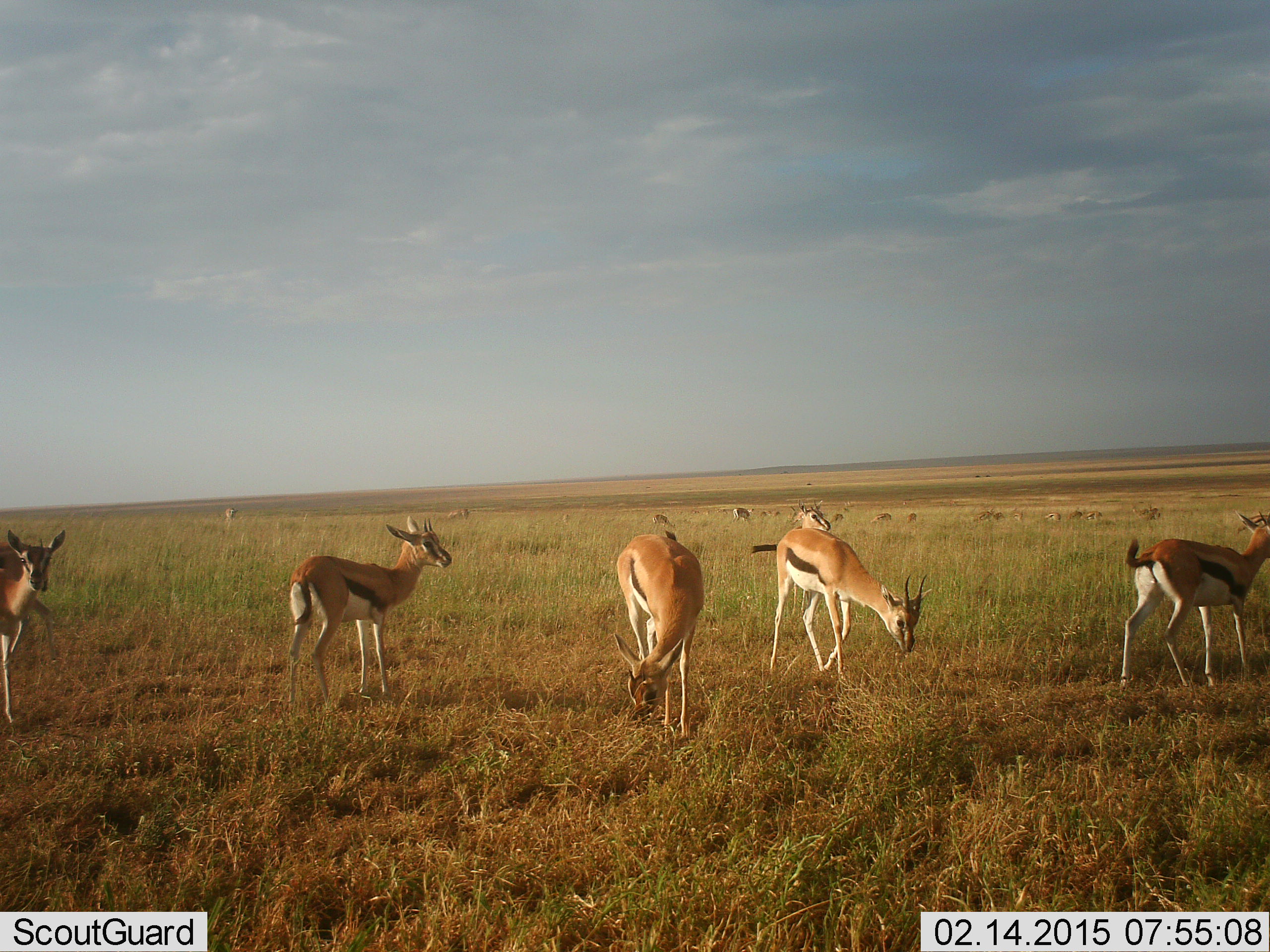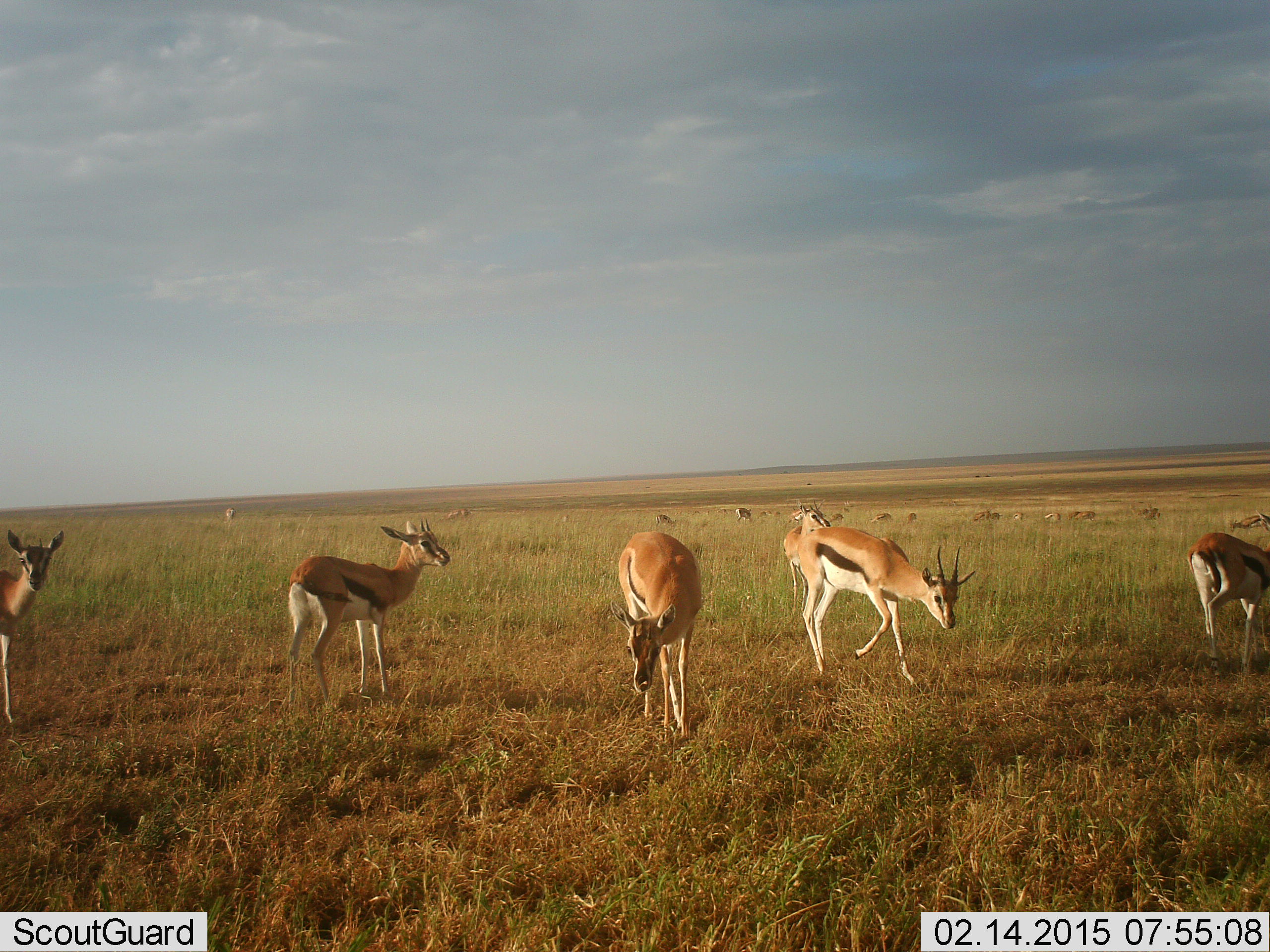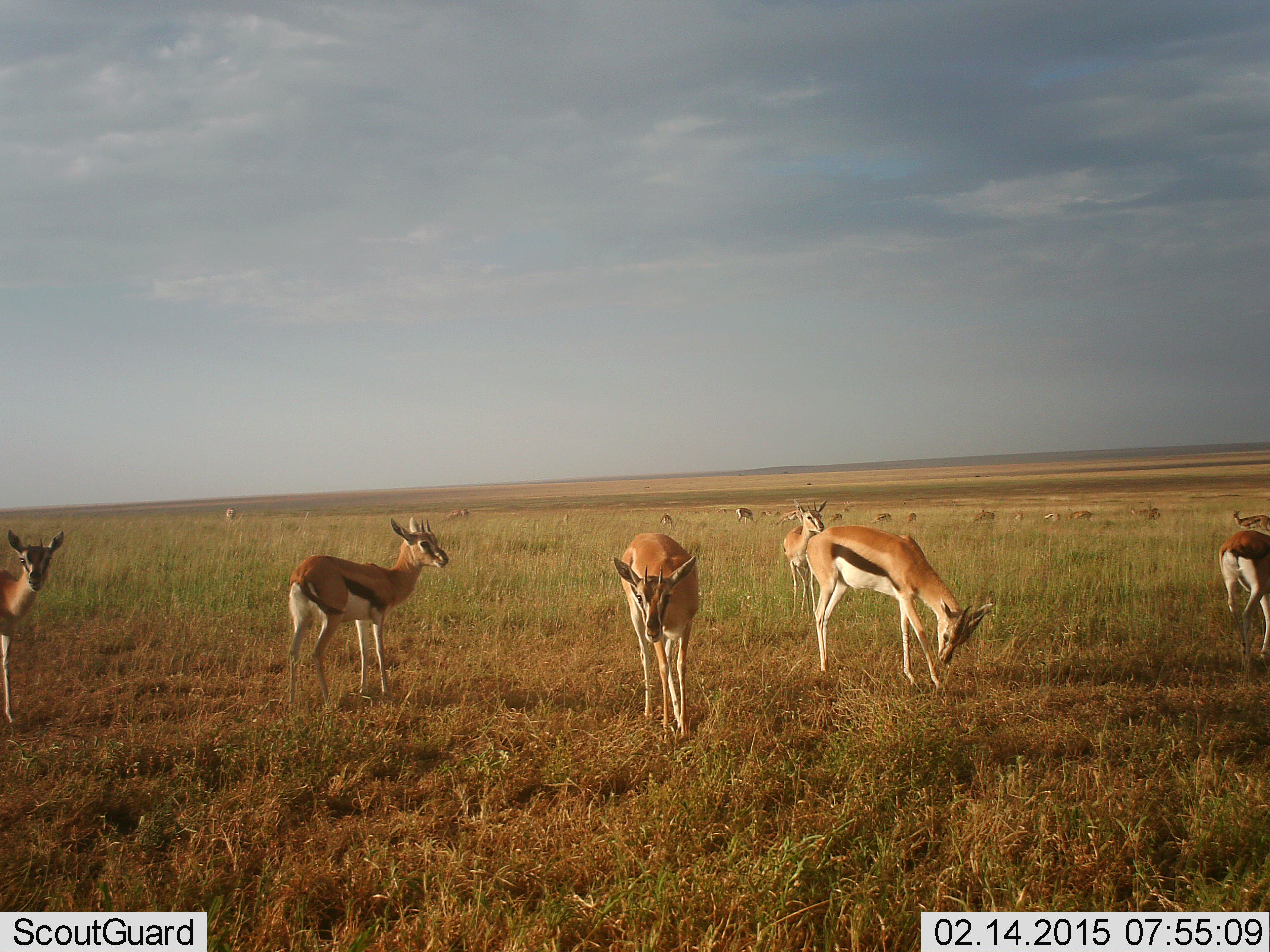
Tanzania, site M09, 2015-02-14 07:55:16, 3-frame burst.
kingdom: Animalia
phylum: Chordata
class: Mammalia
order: Artiodactyla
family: Bovidae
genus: Eudorcas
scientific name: Eudorcas thomsonii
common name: thomson's gazelle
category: gazellethomsons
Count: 11-50.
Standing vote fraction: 70%.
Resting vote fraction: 0%.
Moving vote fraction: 80%.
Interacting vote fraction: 0%.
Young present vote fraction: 0%.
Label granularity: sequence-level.